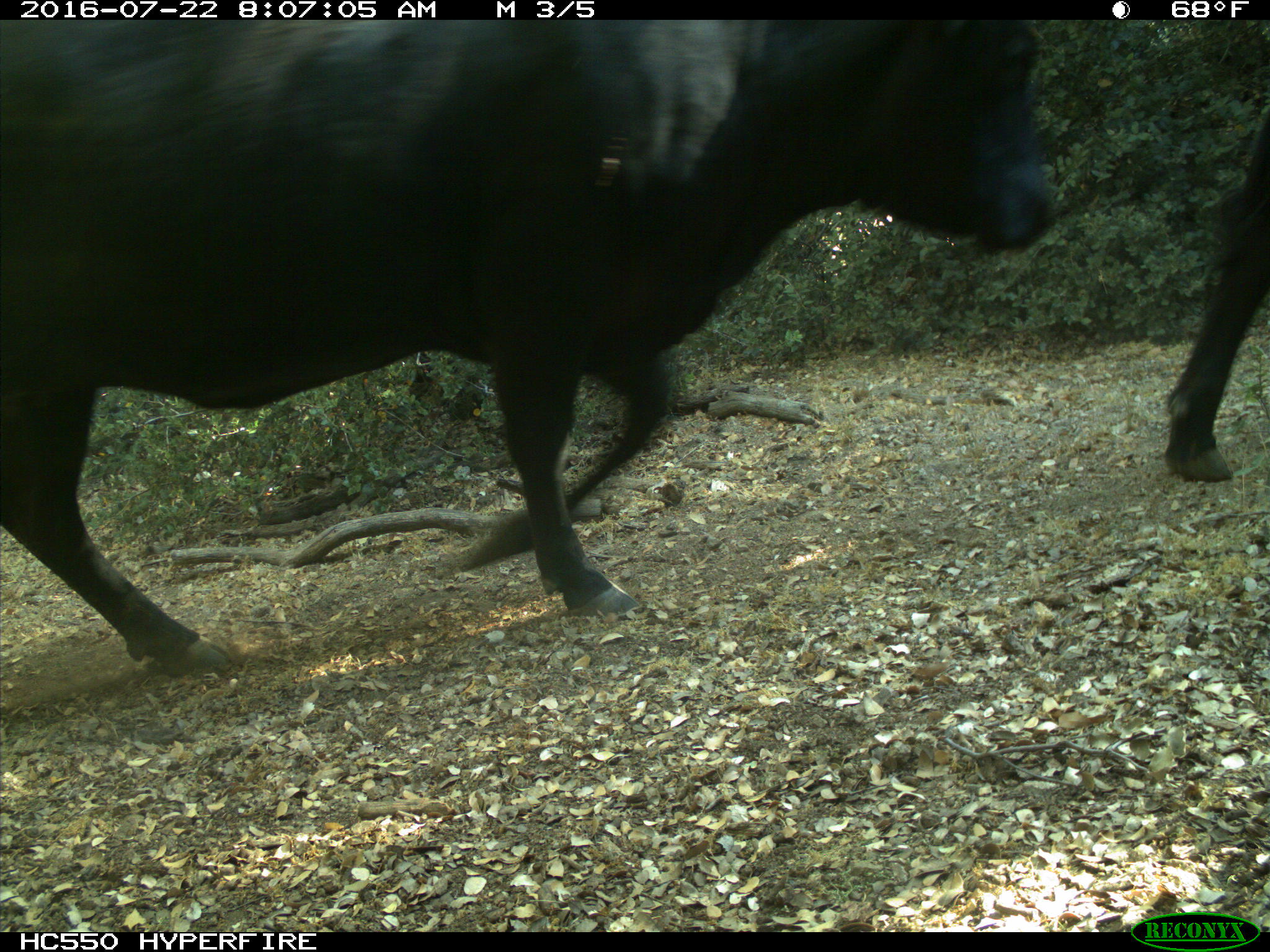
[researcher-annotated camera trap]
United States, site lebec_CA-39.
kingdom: Animalia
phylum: Chordata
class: Mammalia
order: Artiodactyla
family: Bovidae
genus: Bos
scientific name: Bos taurus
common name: domestic cow